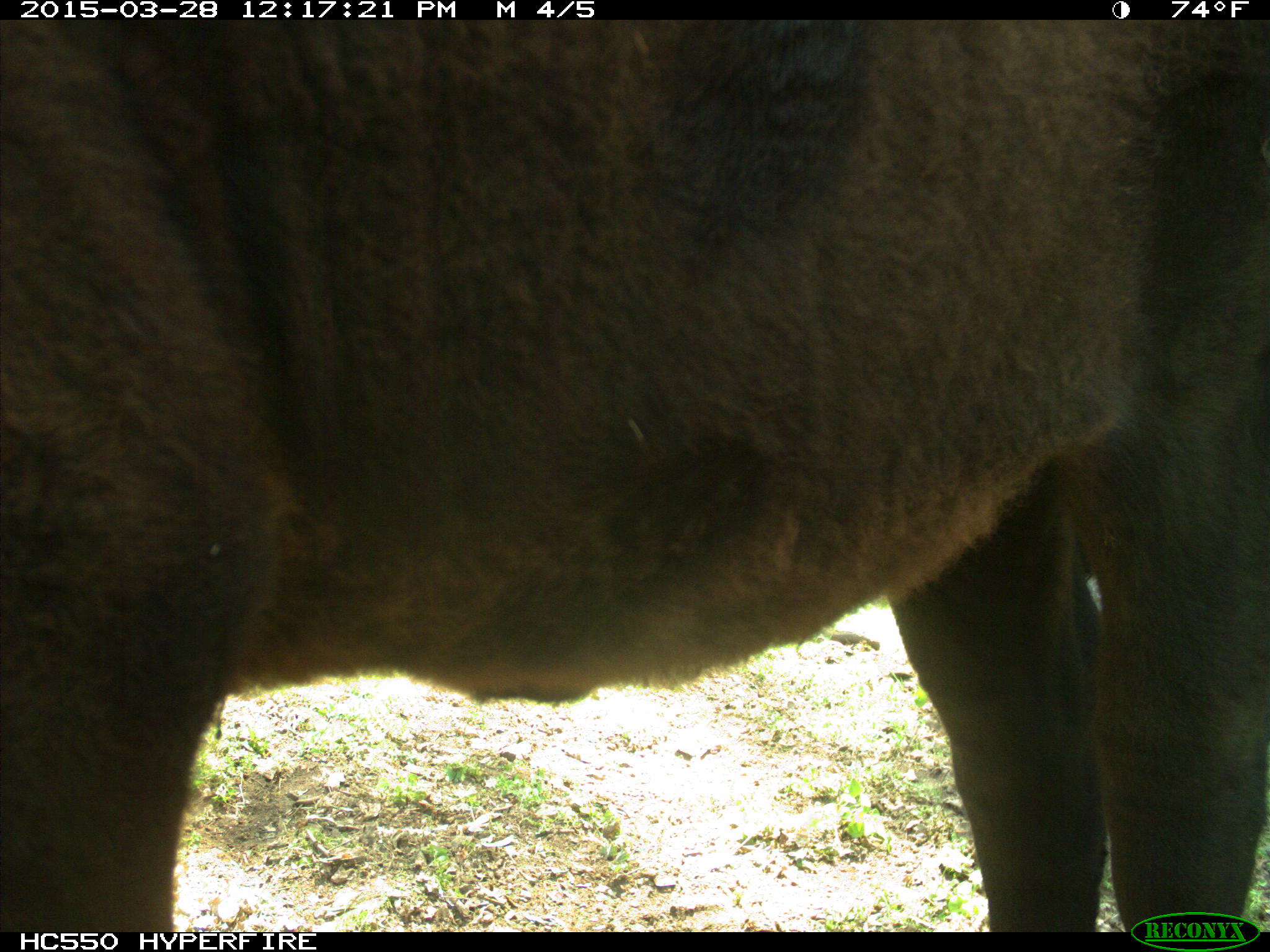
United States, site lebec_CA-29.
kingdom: Animalia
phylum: Chordata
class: Mammalia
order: Artiodactyla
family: Bovidae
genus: Bos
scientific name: Bos taurus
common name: domestic cow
Bos taurus (domestic cow).